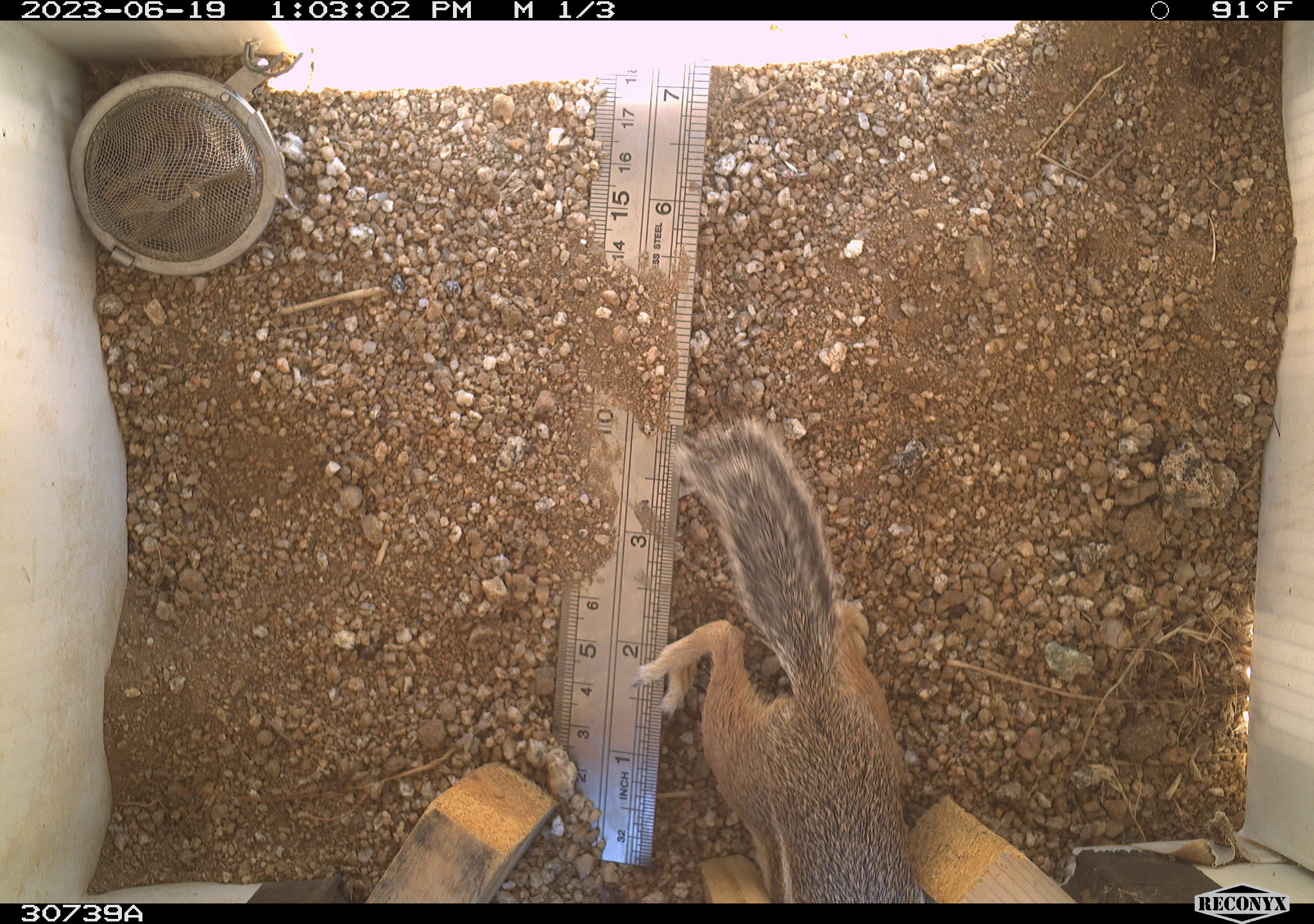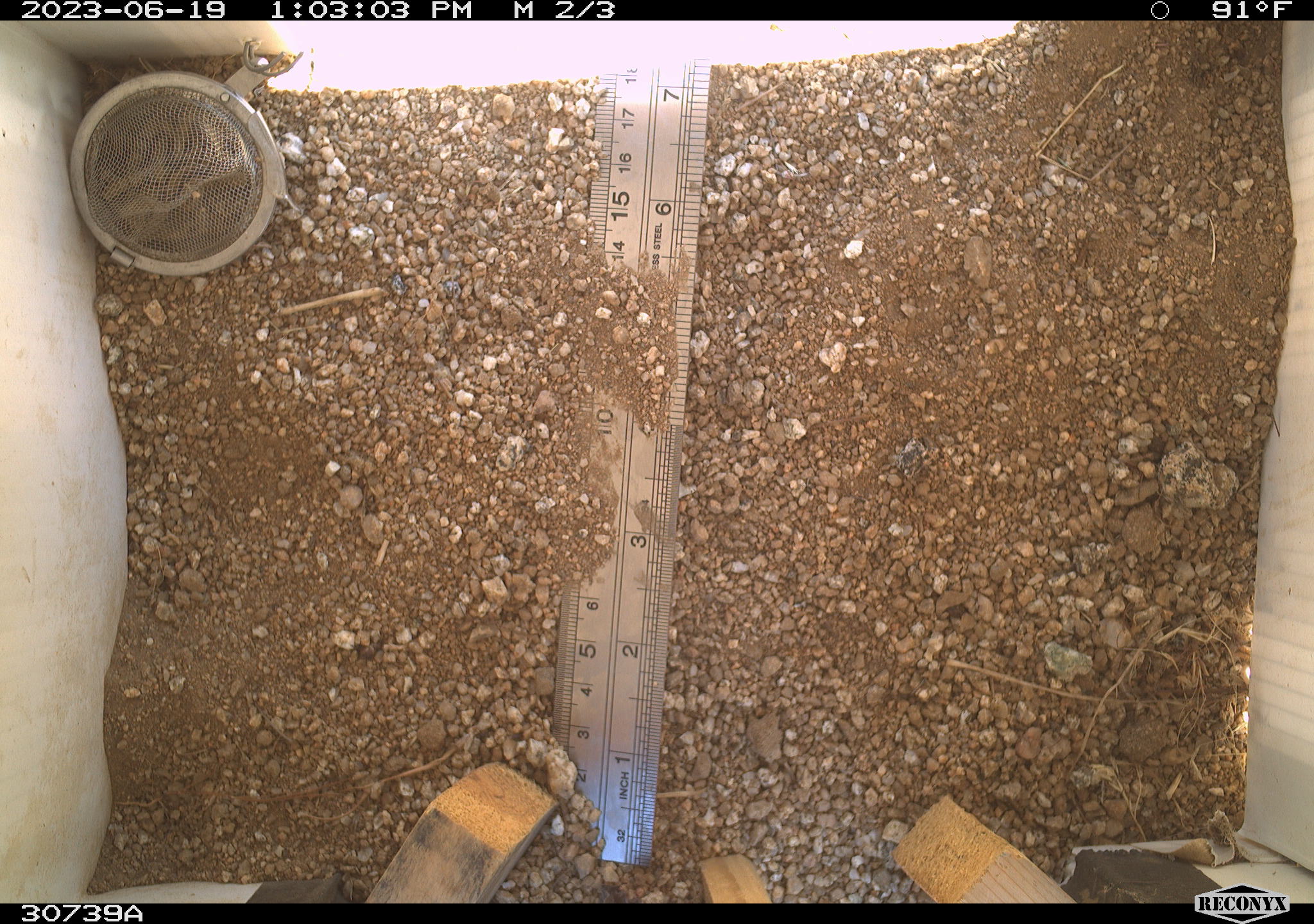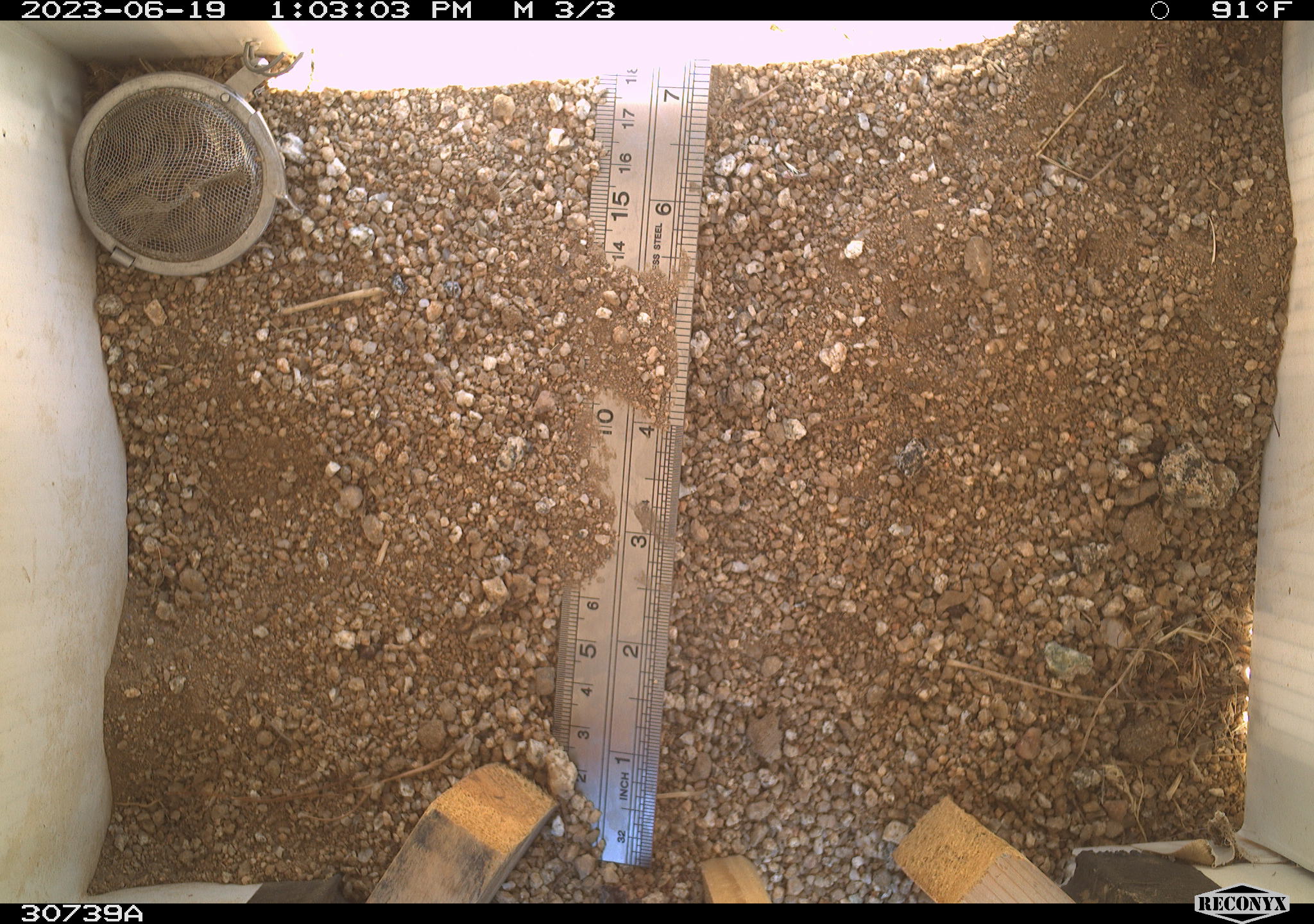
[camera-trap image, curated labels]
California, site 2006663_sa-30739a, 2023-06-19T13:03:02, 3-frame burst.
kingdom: Animalia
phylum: Chordata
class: Mammalia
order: Rodentia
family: Sciuridae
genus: Ammospermophilus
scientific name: Ammospermophilus leucurus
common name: white-tailed antelope squirrel